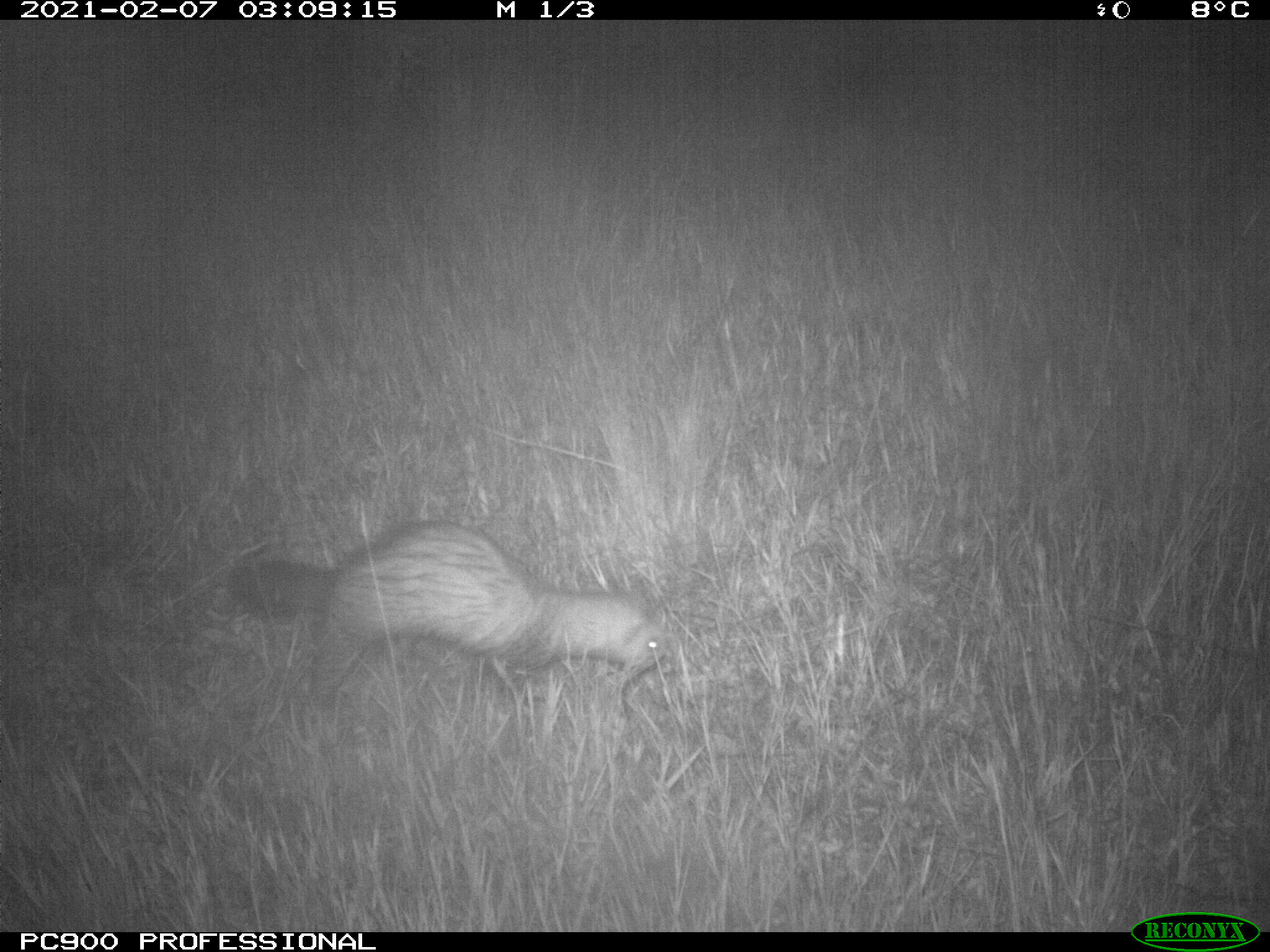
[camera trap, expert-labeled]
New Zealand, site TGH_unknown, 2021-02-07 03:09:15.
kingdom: Animalia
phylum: Chordata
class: Mammalia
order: Carnivora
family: Mustelidae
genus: Mustela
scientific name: Mustela furo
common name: ferret